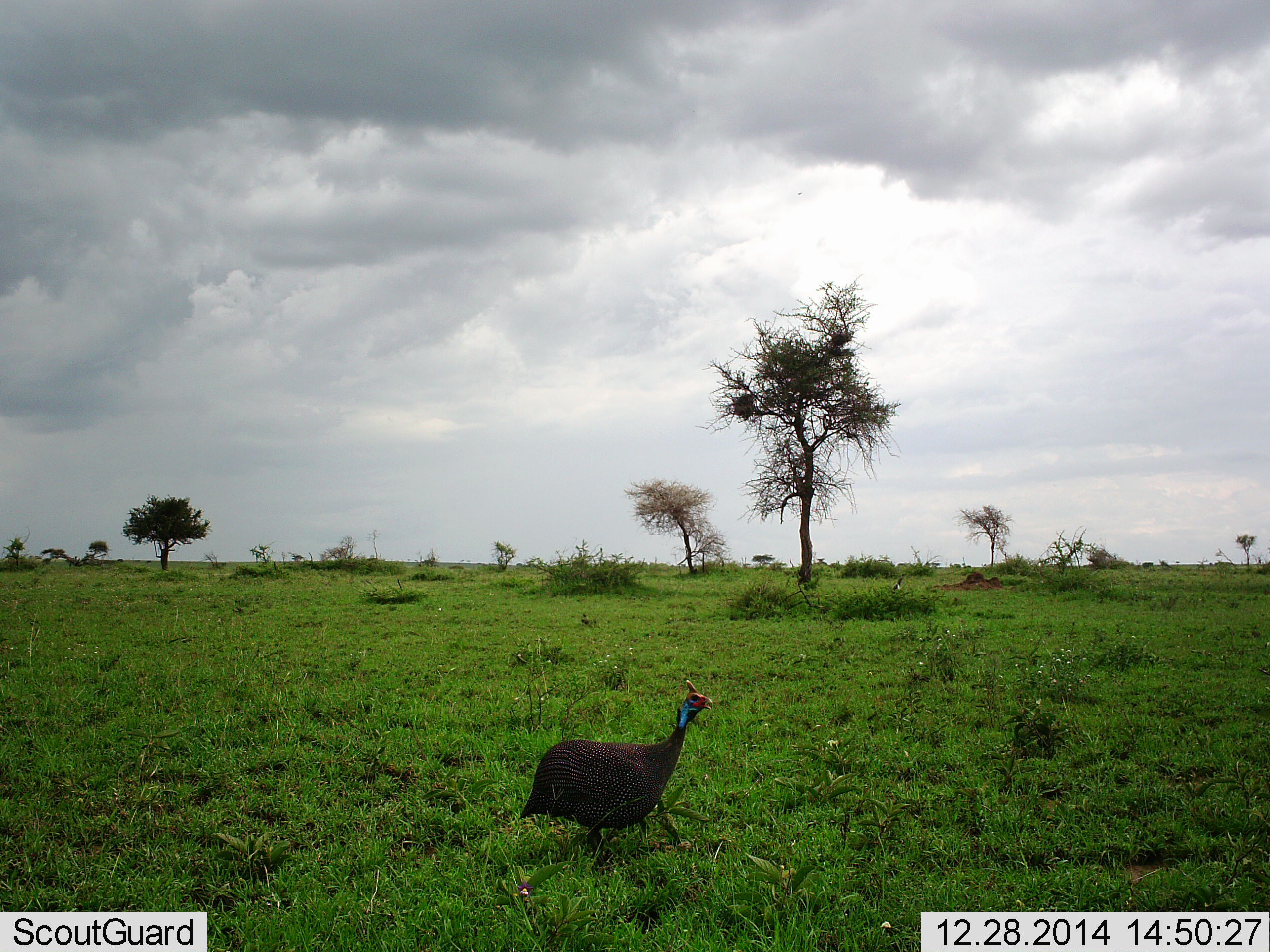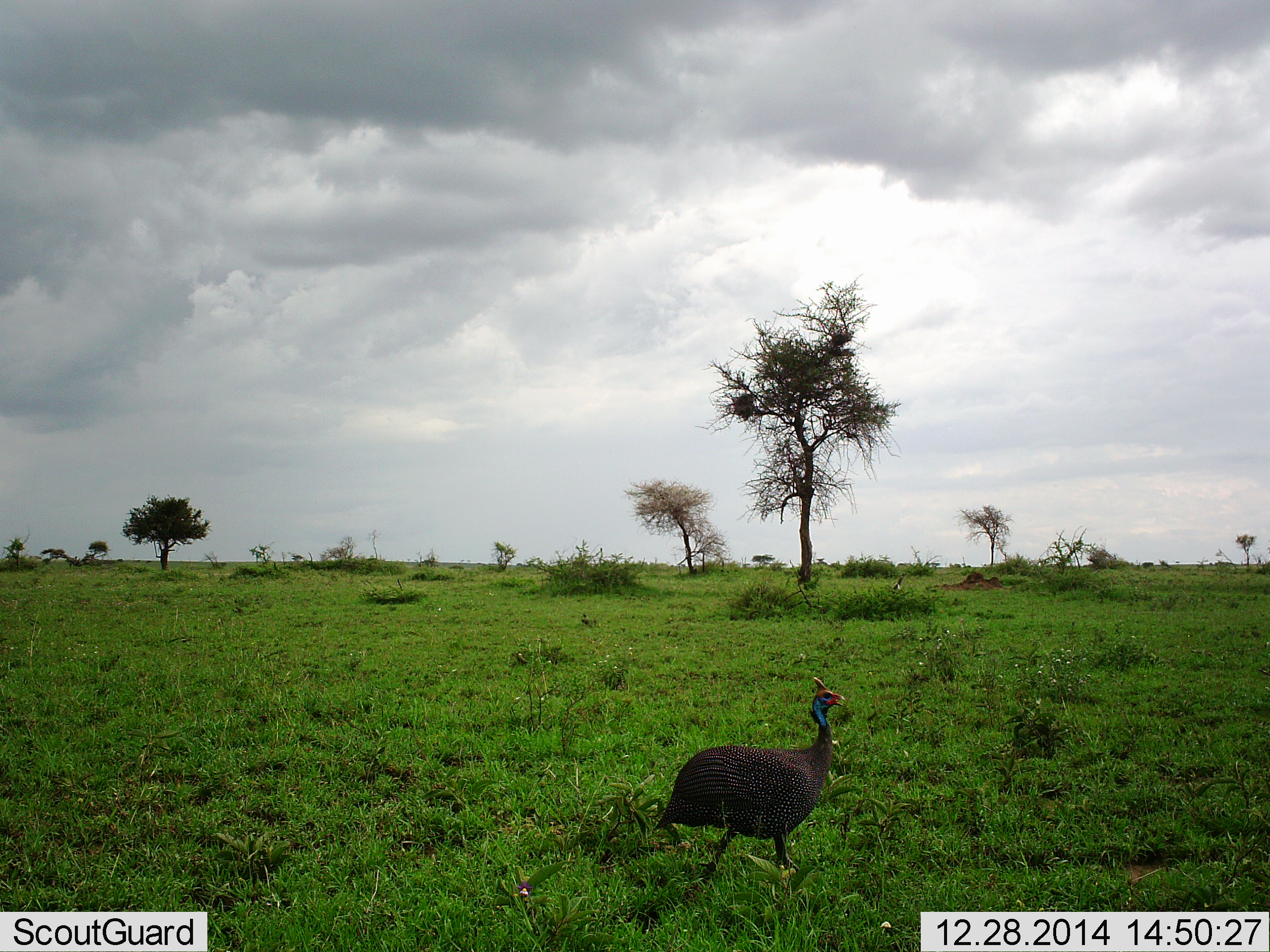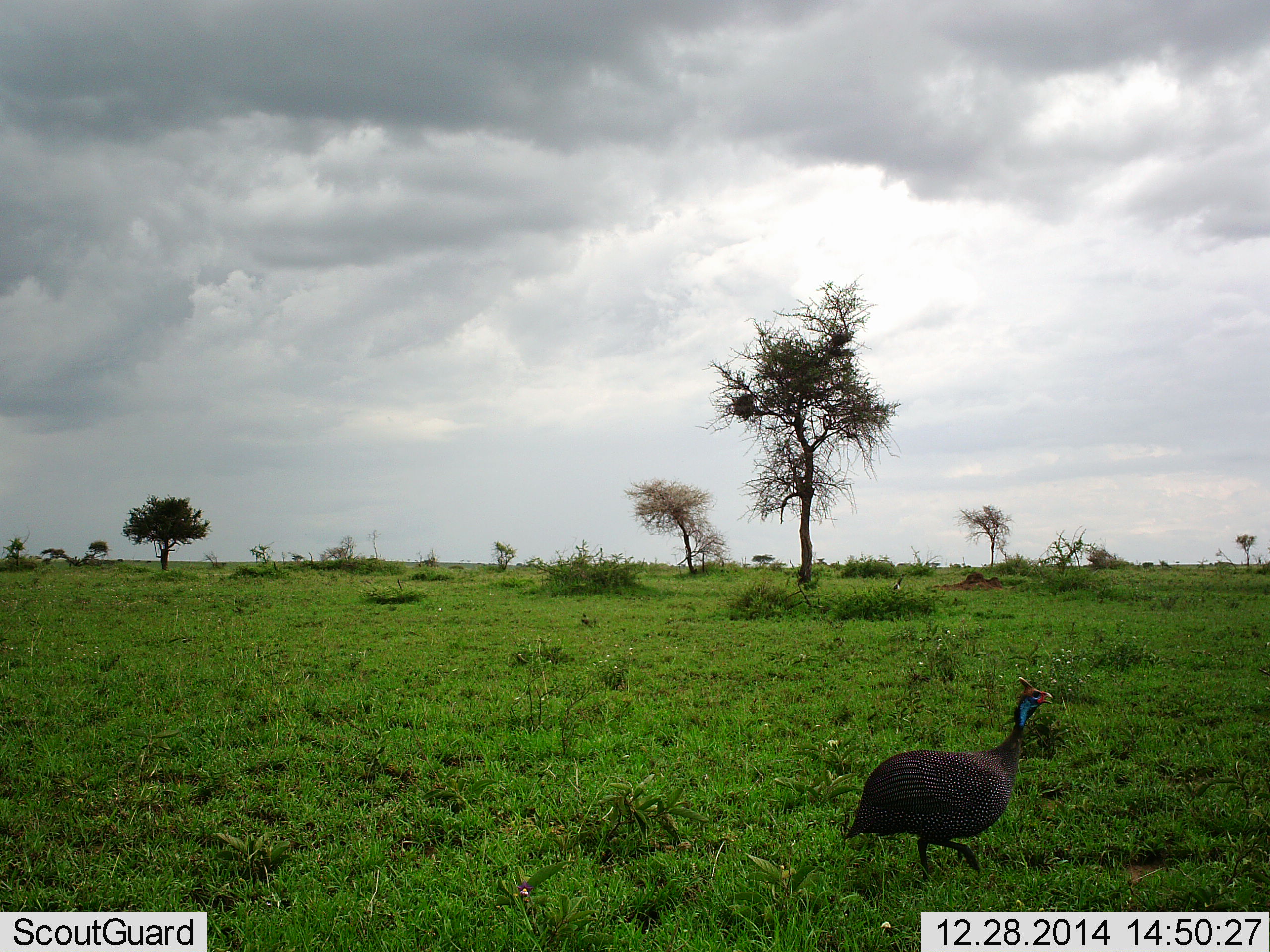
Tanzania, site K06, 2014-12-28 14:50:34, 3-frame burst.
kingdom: Animalia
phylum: Chordata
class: Aves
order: Galliformes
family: Numididae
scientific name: Numididae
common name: guinea fowl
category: guineafowl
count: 1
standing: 10%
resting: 0%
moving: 90%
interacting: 0%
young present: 0%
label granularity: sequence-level